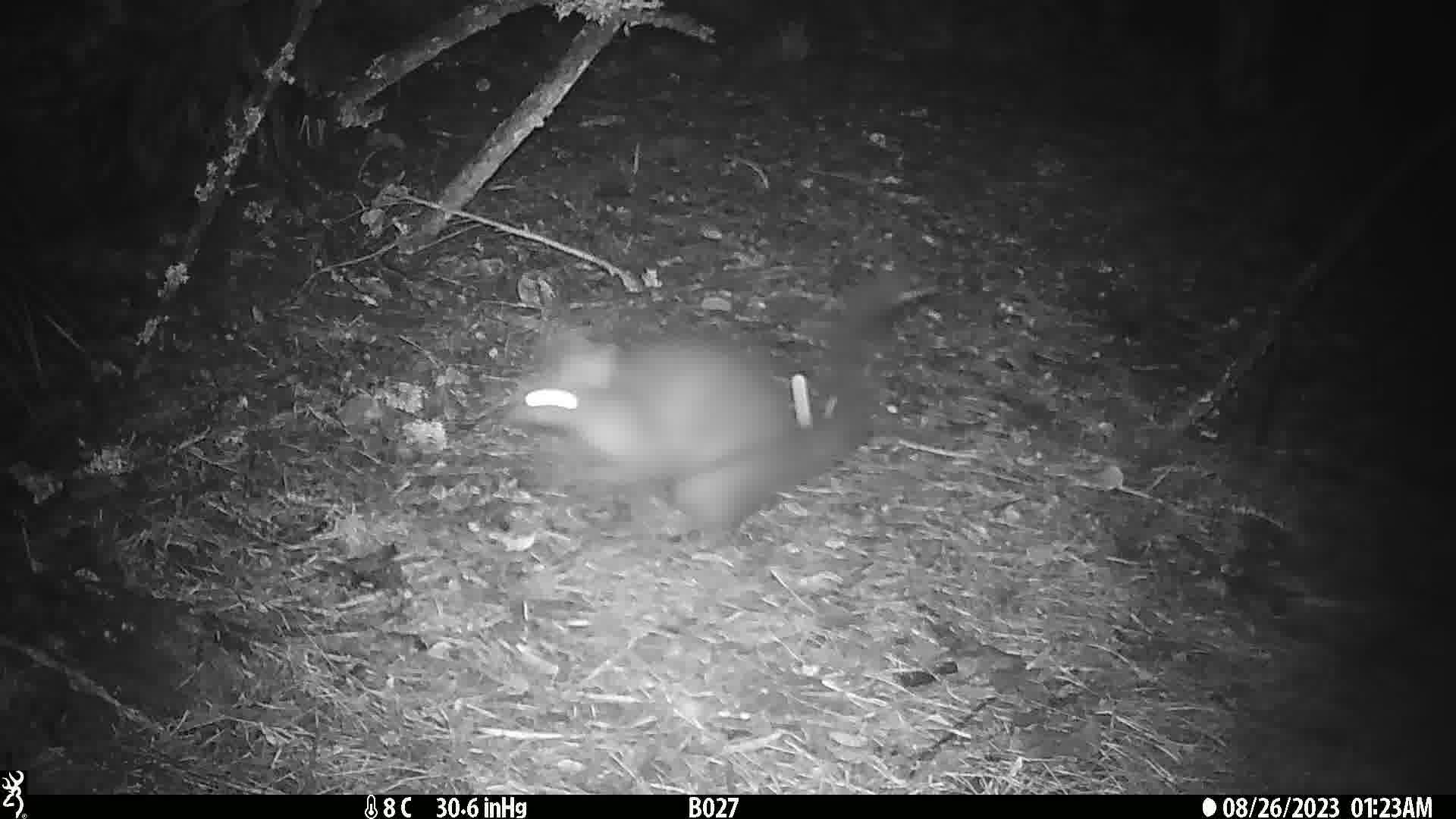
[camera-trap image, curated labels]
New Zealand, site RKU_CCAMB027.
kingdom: Animalia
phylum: Chordata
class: Mammalia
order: Diprotodontia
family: Phalangeridae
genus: Trichosurus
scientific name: Trichosurus vulpecula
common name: common brushtail possum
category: possum